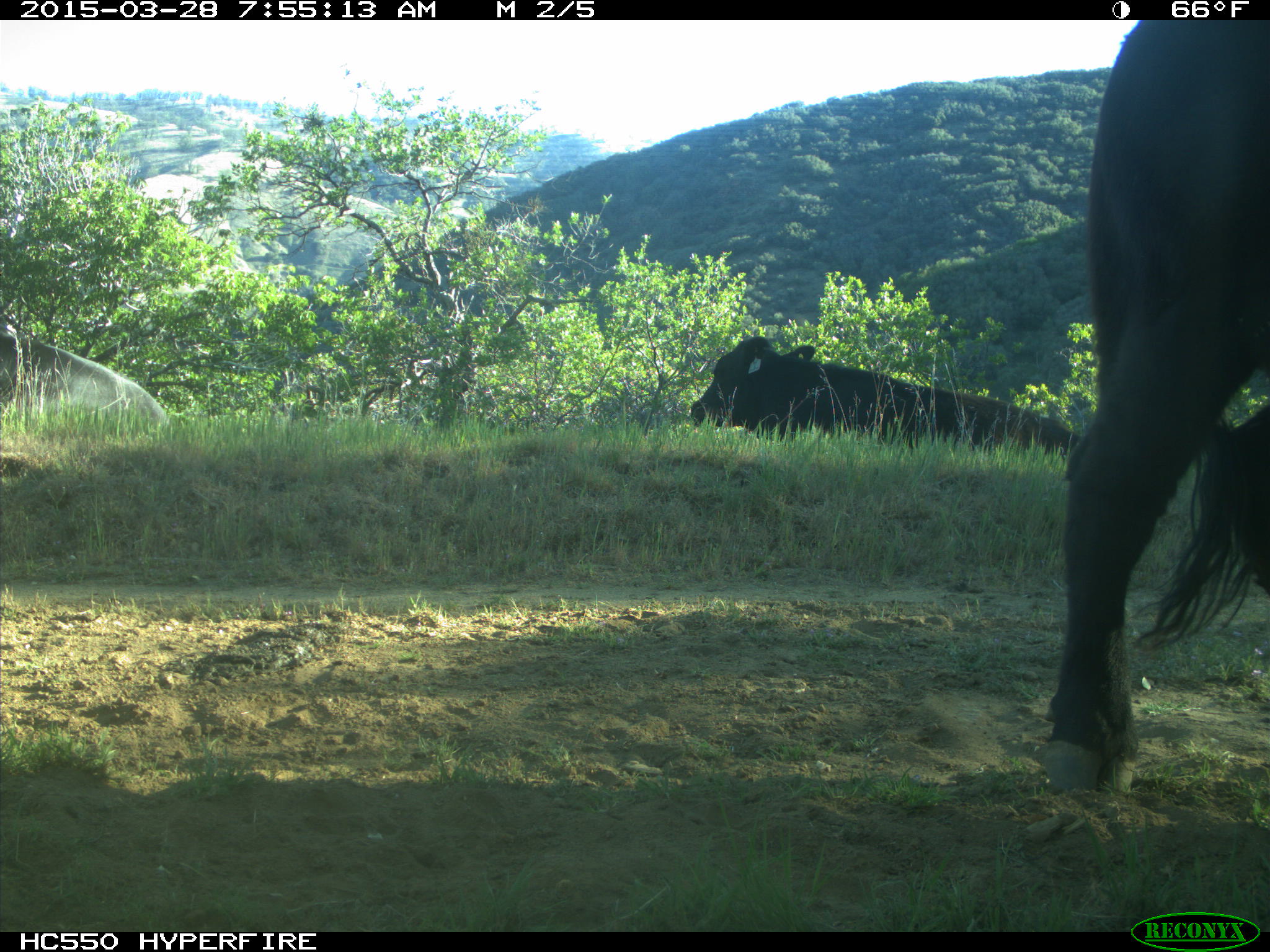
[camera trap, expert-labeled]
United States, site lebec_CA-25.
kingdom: Animalia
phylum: Chordata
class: Mammalia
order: Artiodactyla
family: Bovidae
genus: Bos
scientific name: Bos taurus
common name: domestic cow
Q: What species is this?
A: Bos taurus (domestic cow).